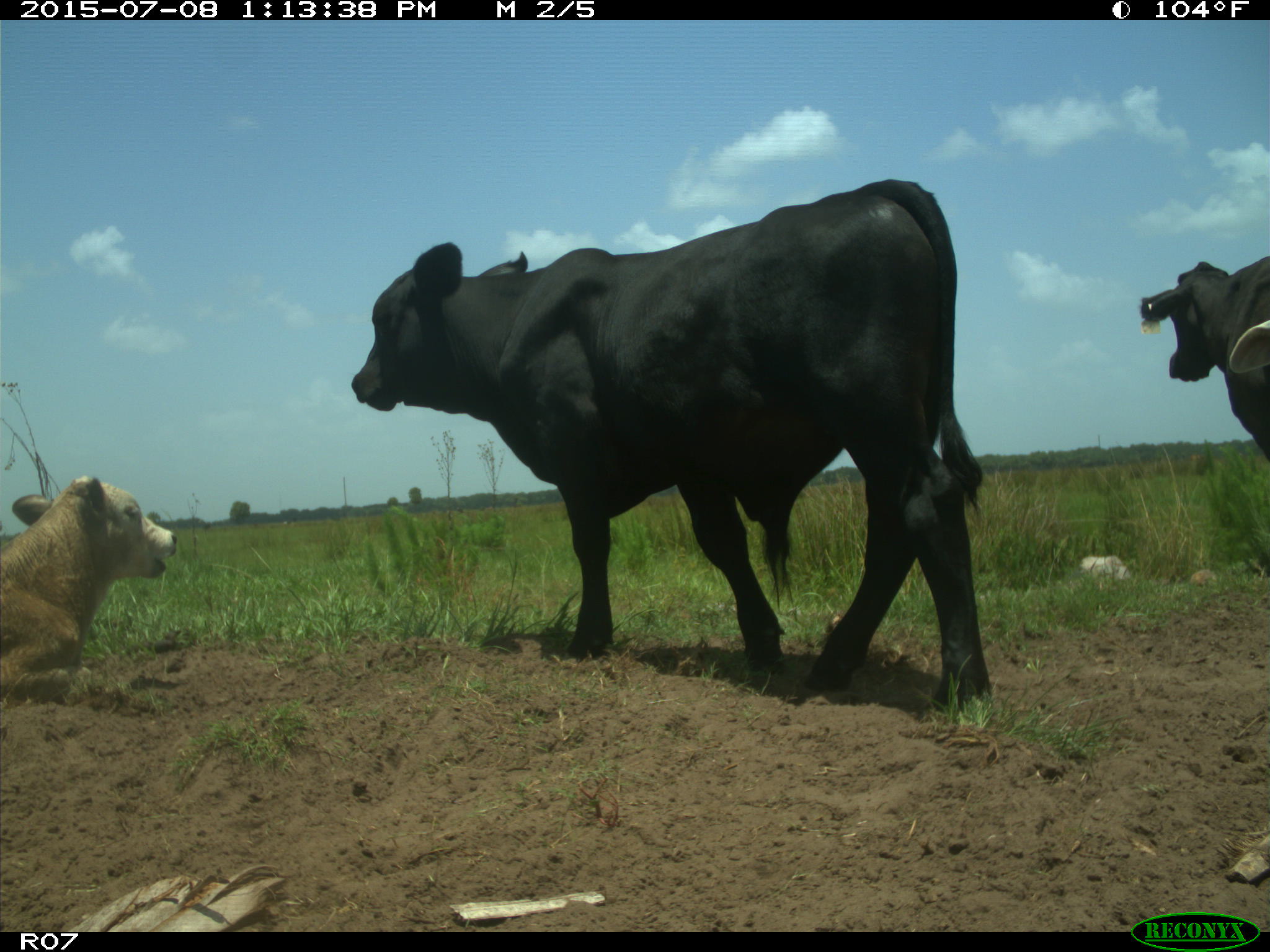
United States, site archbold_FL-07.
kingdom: Animalia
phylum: Chordata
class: Mammalia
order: Artiodactyla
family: Bovidae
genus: Bos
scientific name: Bos taurus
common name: domestic cow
Bos taurus (domestic cow).